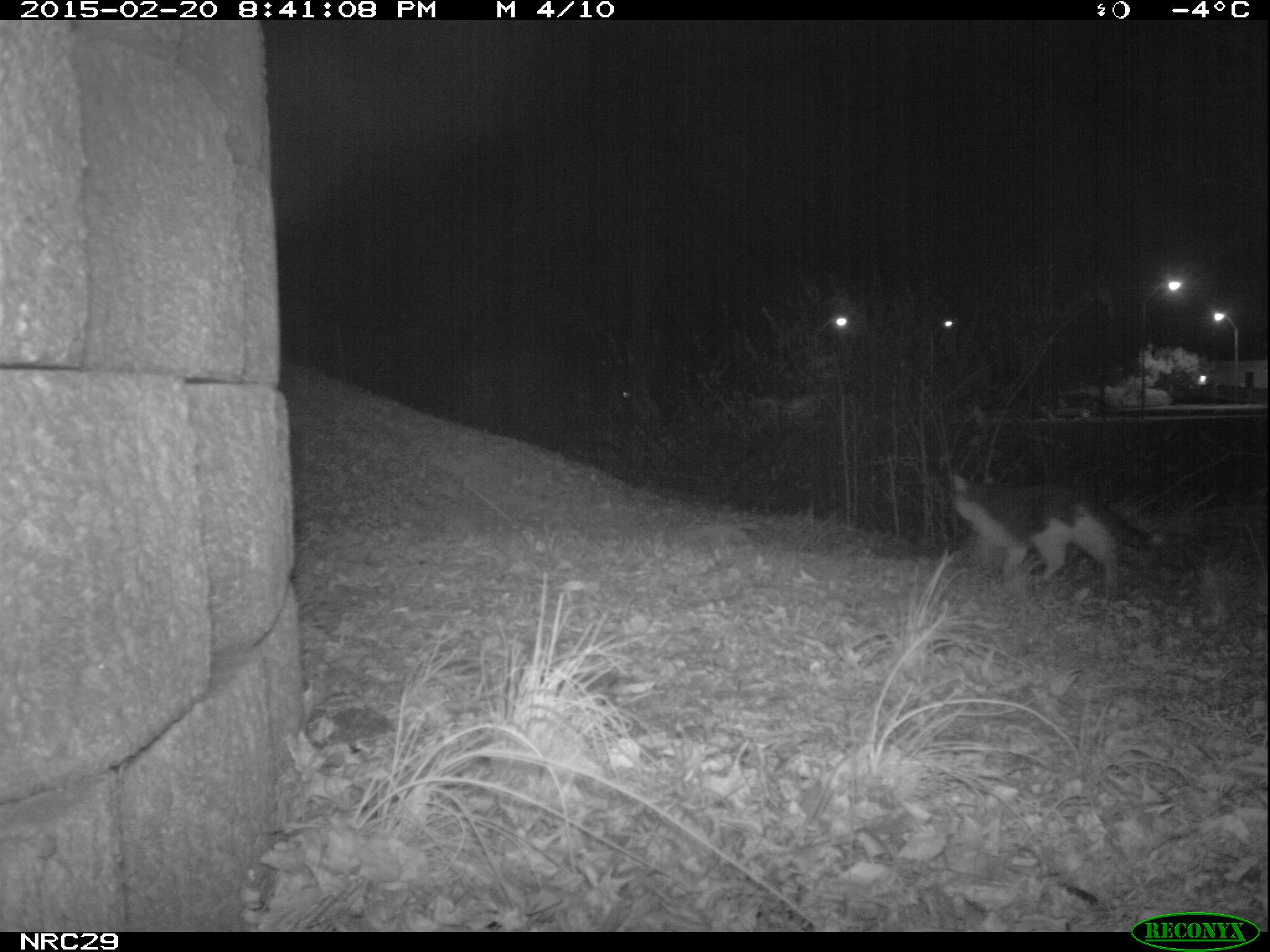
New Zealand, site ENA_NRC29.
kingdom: Animalia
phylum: Chordata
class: Mammalia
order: Carnivora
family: Felidae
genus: Felis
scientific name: Felis catus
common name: domestic cat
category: cat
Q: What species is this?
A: Cat (domestic cat) (Felis catus).